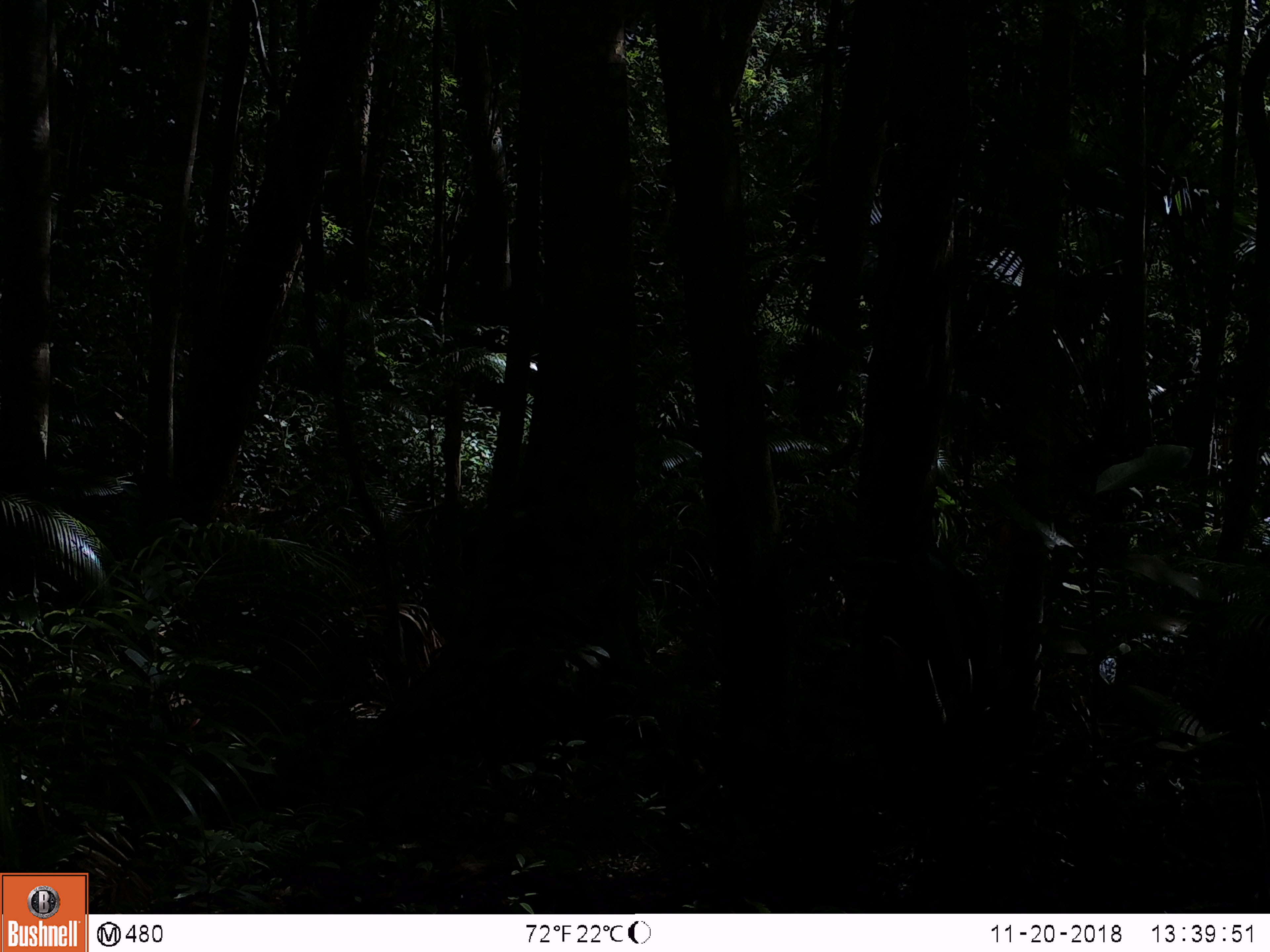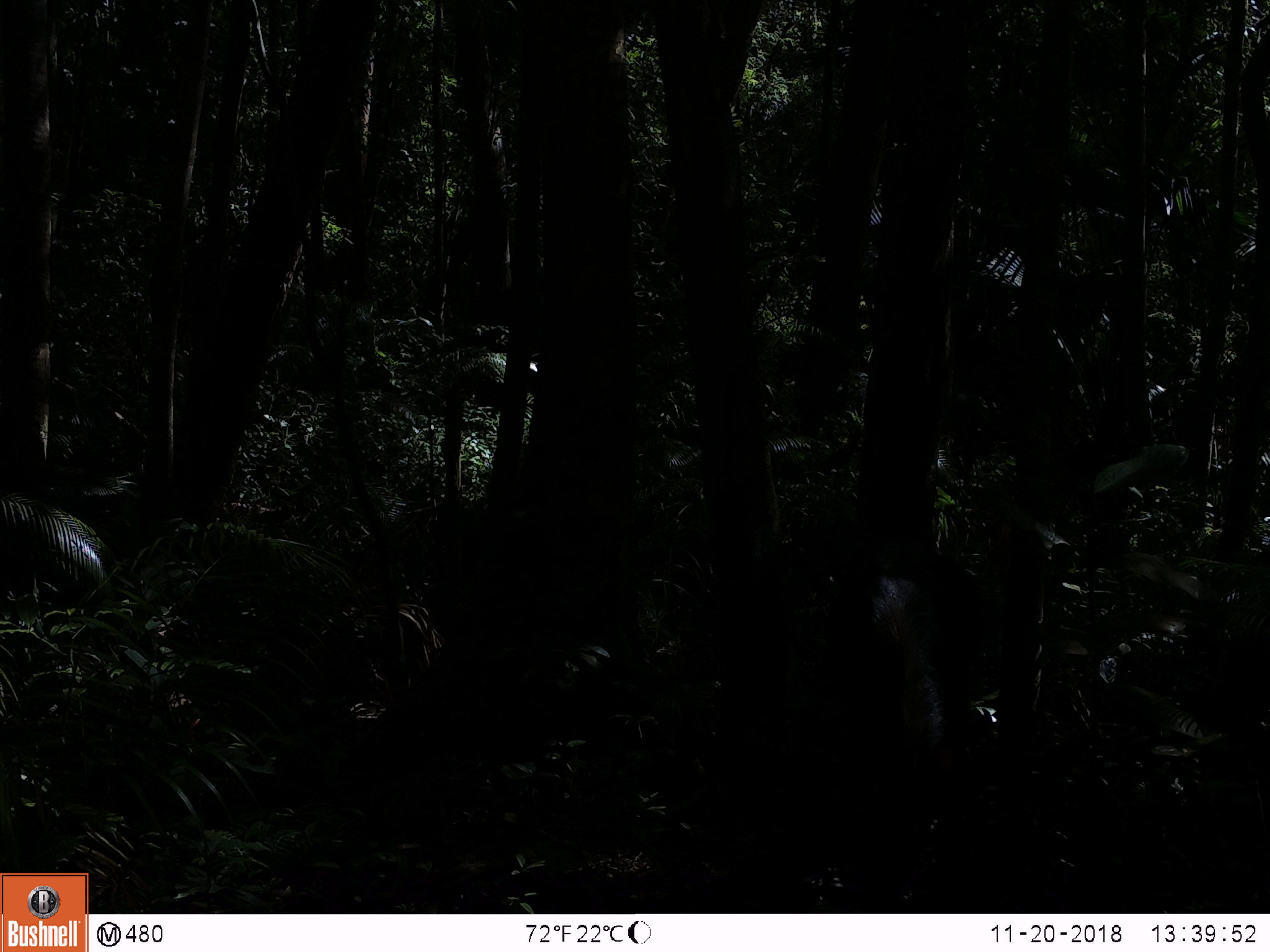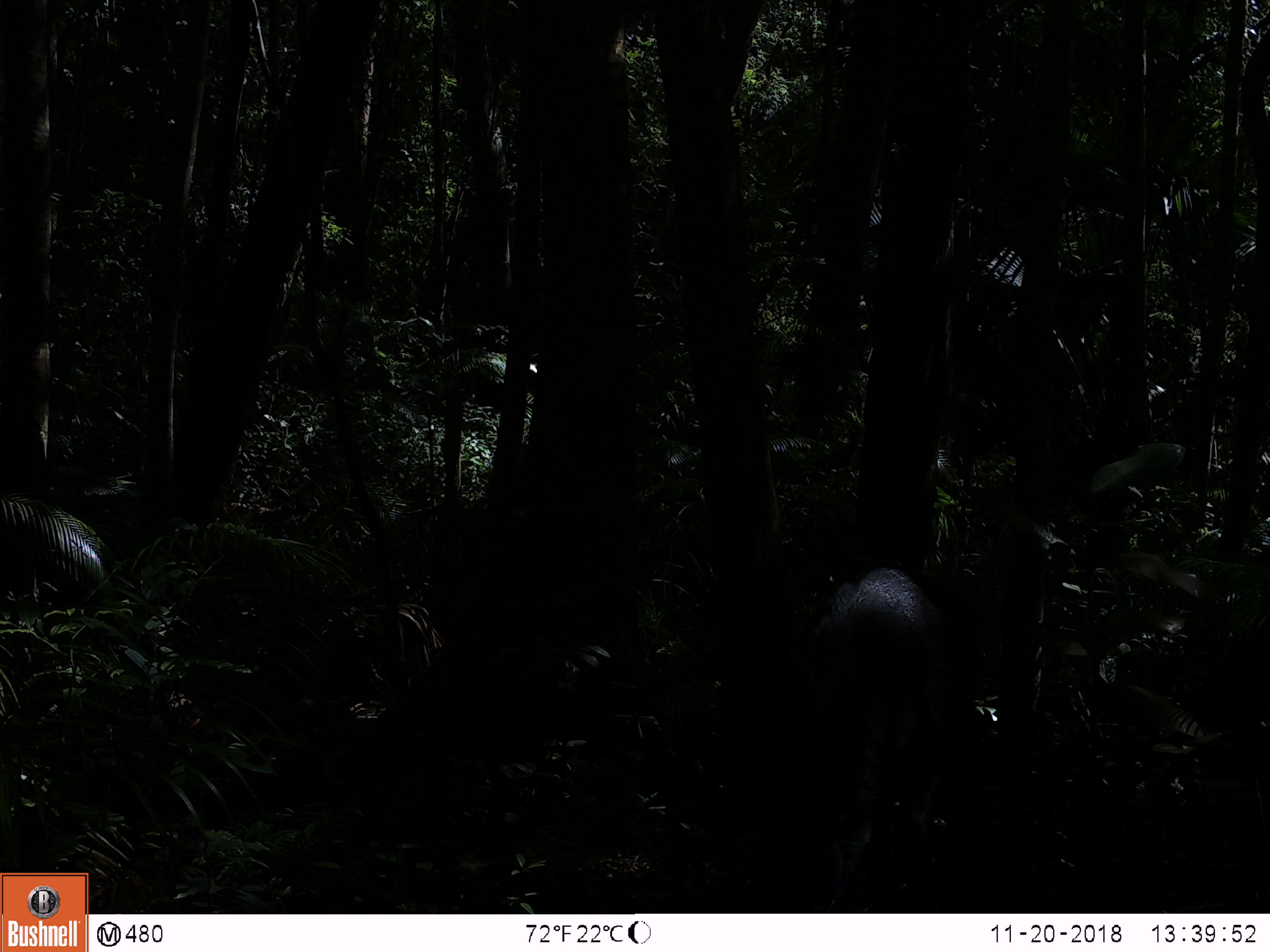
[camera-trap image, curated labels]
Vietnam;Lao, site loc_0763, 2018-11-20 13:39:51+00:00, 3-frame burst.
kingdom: Animalia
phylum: Chordata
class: Mammalia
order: Artiodactyla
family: Bovidae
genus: Capricornis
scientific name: Capricornis sumatraensis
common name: chinese serow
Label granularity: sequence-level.